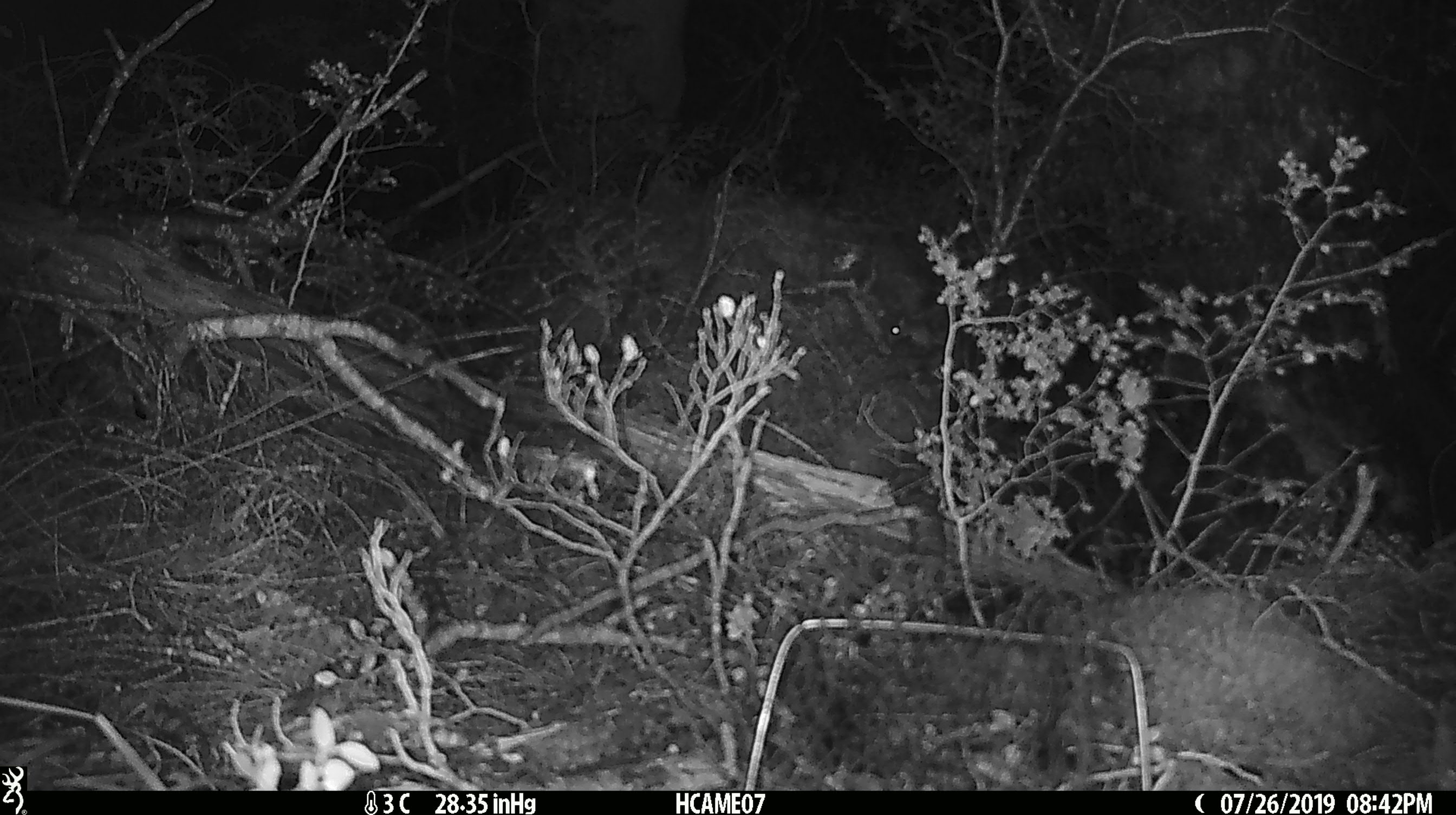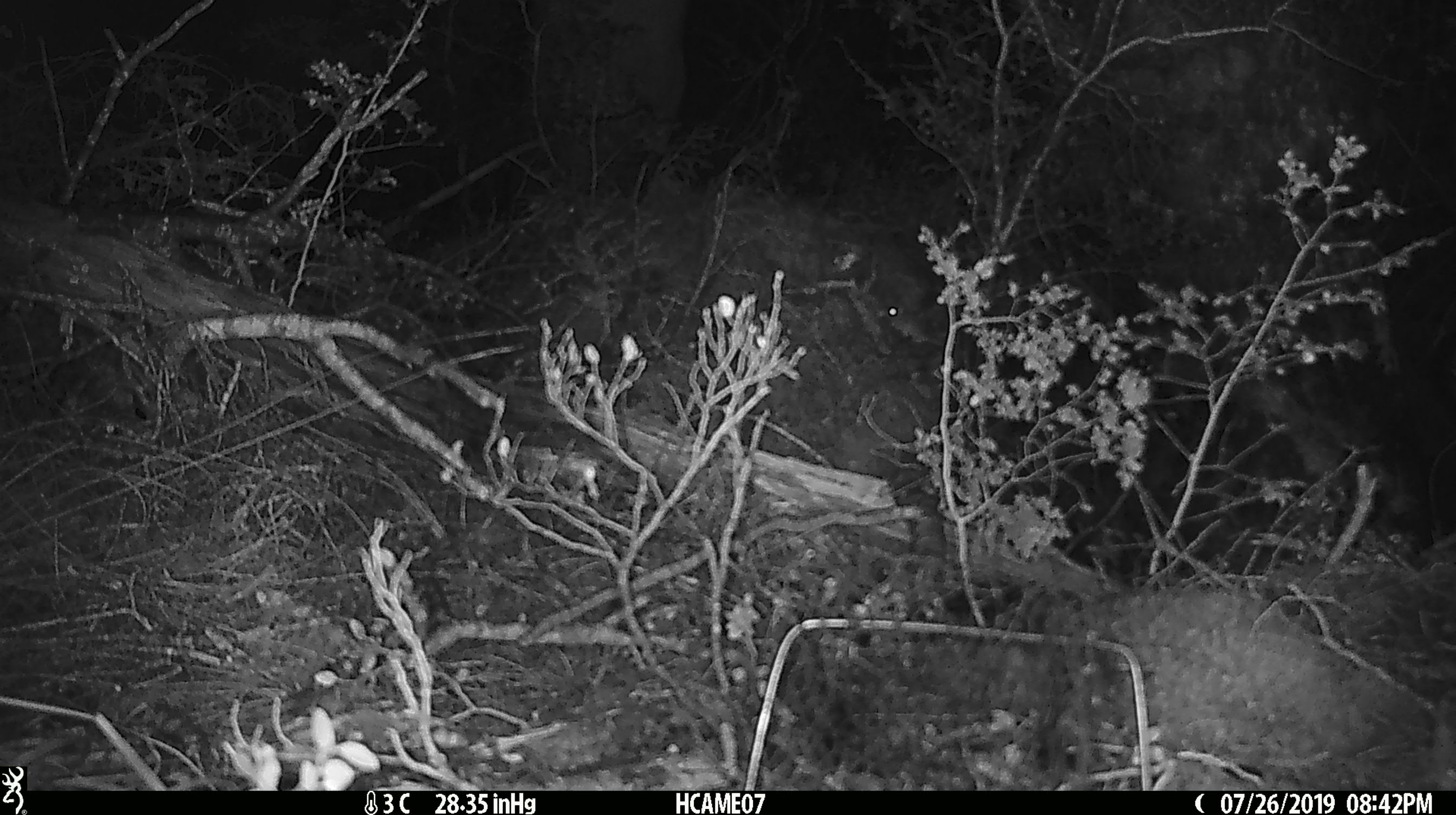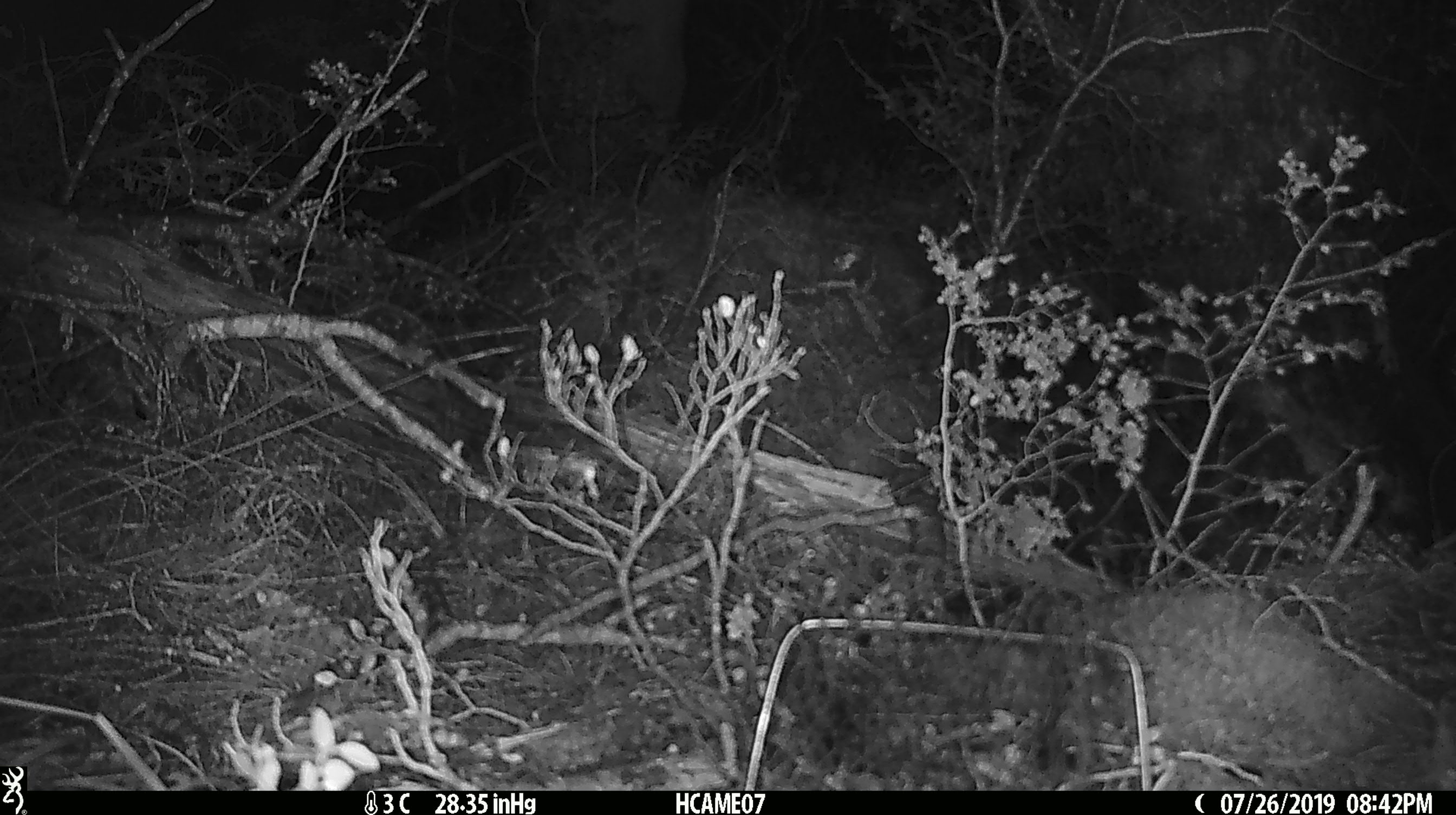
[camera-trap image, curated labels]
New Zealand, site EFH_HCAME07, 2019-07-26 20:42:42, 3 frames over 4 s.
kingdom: Animalia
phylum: Chordata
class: Mammalia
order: Rodentia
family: Muridae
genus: Mus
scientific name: Mus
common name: mouse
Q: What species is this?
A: Mouse (Mus).